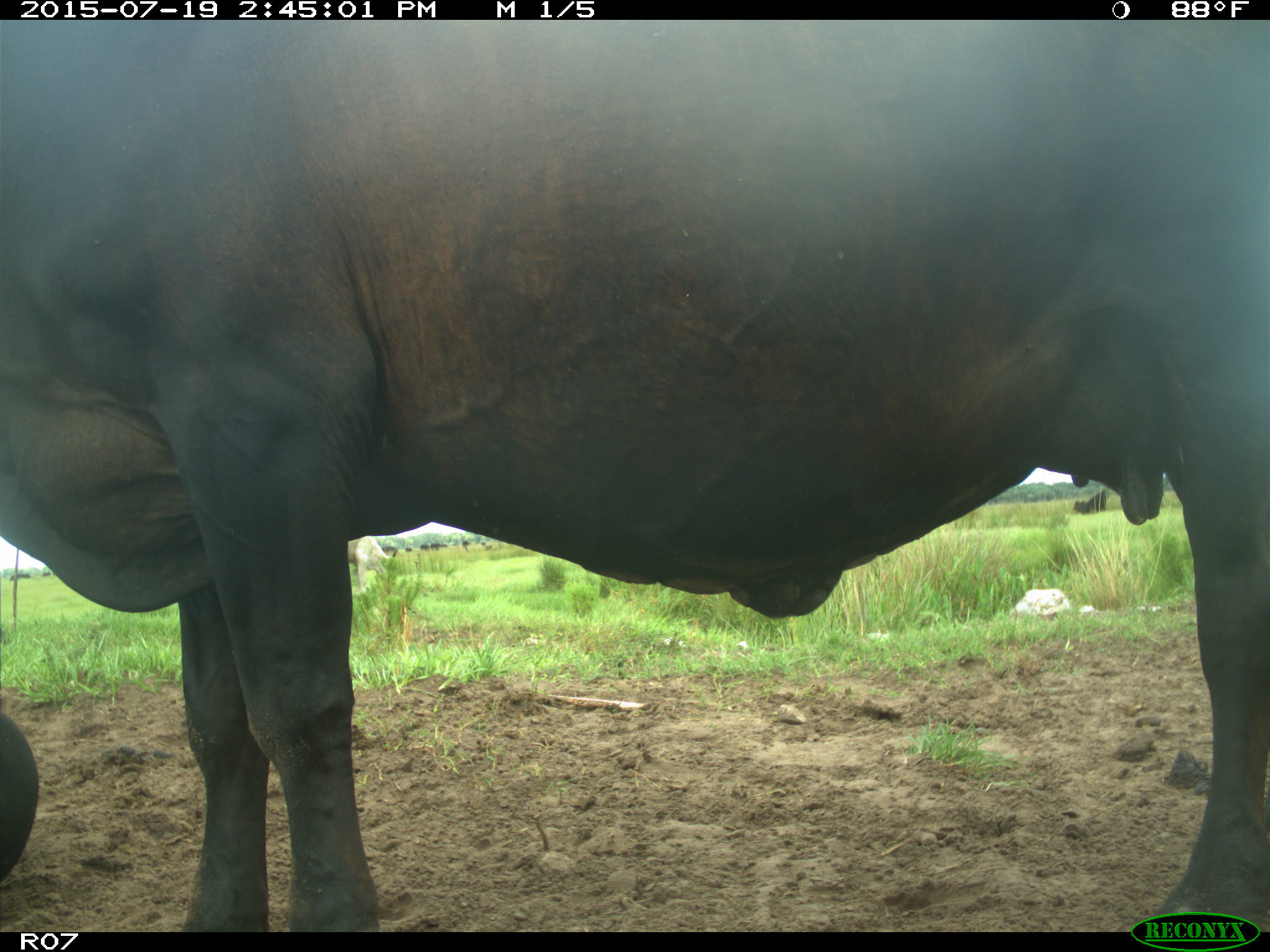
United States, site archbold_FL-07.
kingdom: Animalia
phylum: Chordata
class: Mammalia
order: Artiodactyla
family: Bovidae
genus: Bos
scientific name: Bos taurus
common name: domestic cow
Bos taurus (domestic cow).